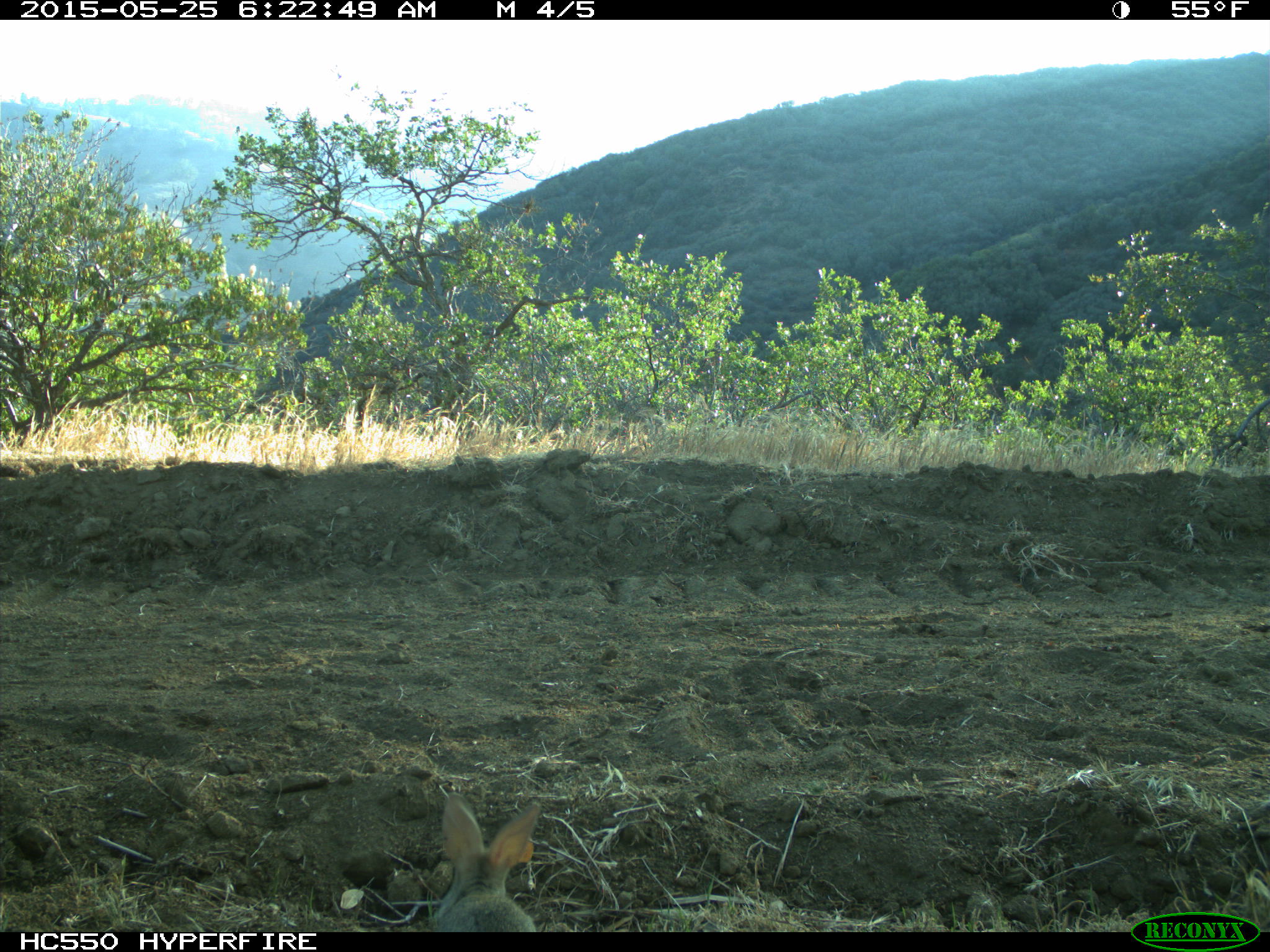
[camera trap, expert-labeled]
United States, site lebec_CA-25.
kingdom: Animalia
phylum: Chordata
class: Mammalia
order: Lagomorpha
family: Leporidae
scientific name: Leporidae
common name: rabbits and hares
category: unidentified rabbit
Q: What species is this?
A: Unidentified rabbit (rabbits and hares) (Leporidae).